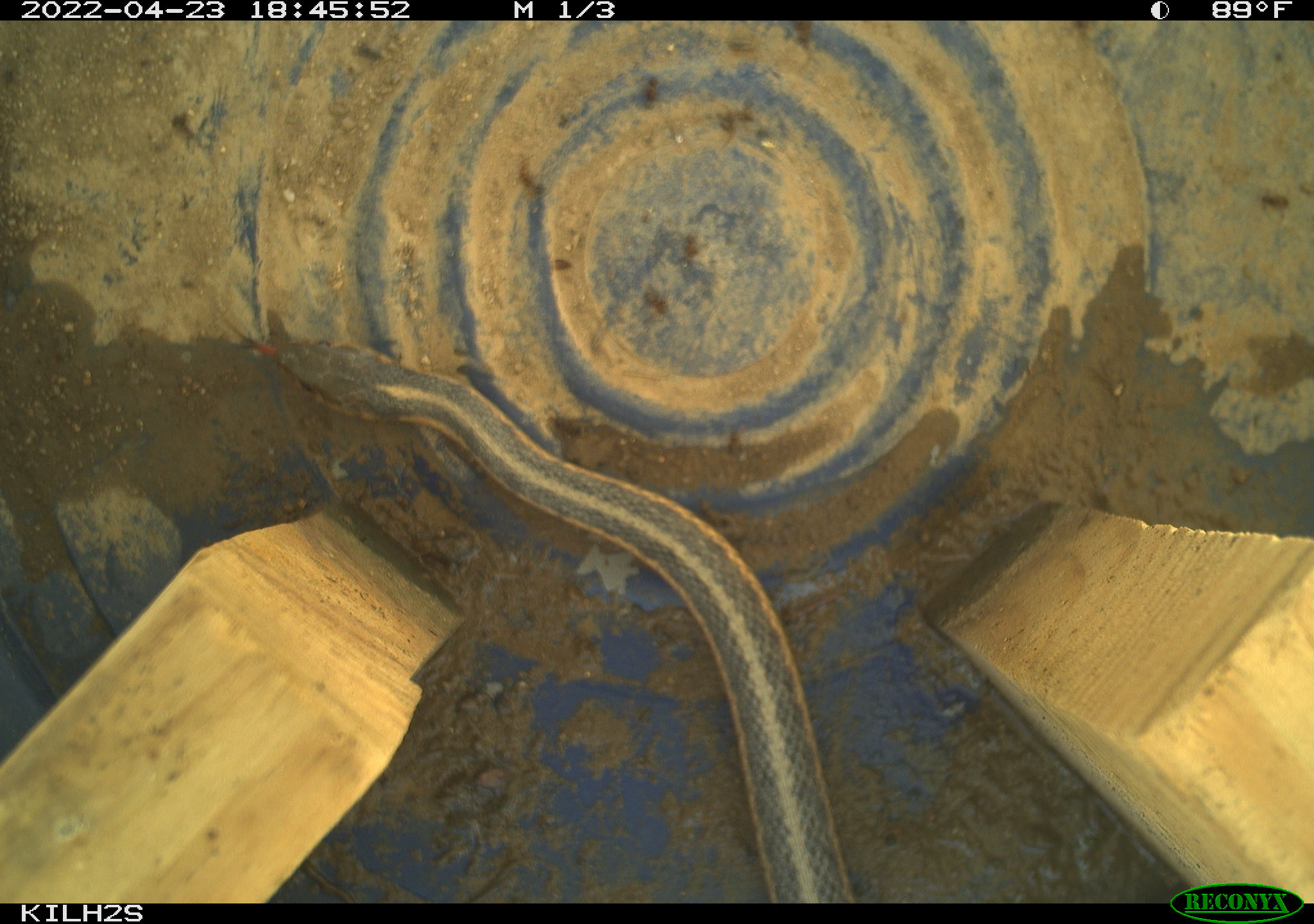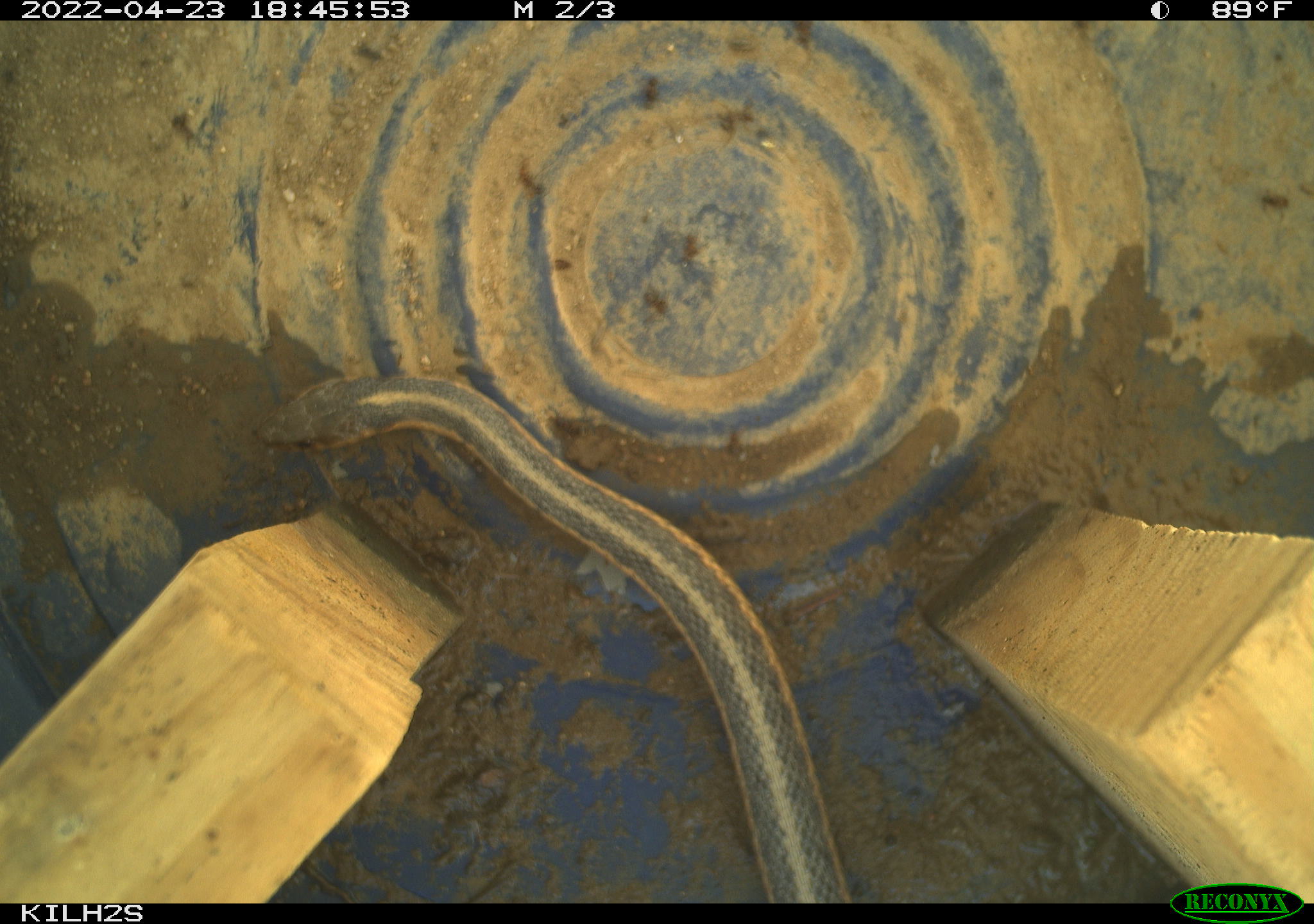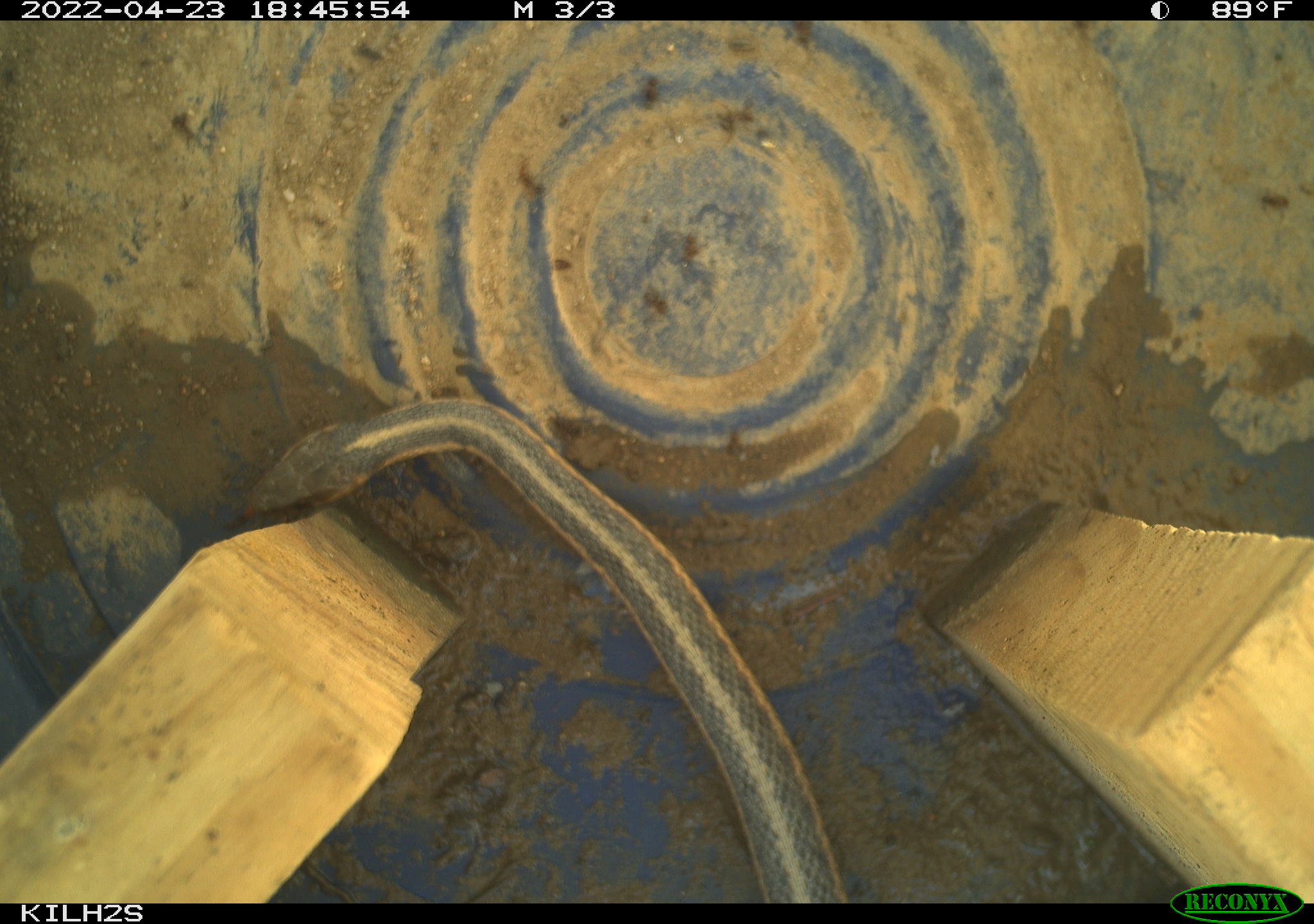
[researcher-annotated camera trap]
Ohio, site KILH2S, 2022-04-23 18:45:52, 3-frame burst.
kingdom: Animalia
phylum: Chordata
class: Reptilia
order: Squamata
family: Colubridae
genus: Thamnophis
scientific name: Thamnophis sirtalis sirtalis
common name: eastern gartersnake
Eastern gartersnake (Thamnophis sirtalis sirtalis).